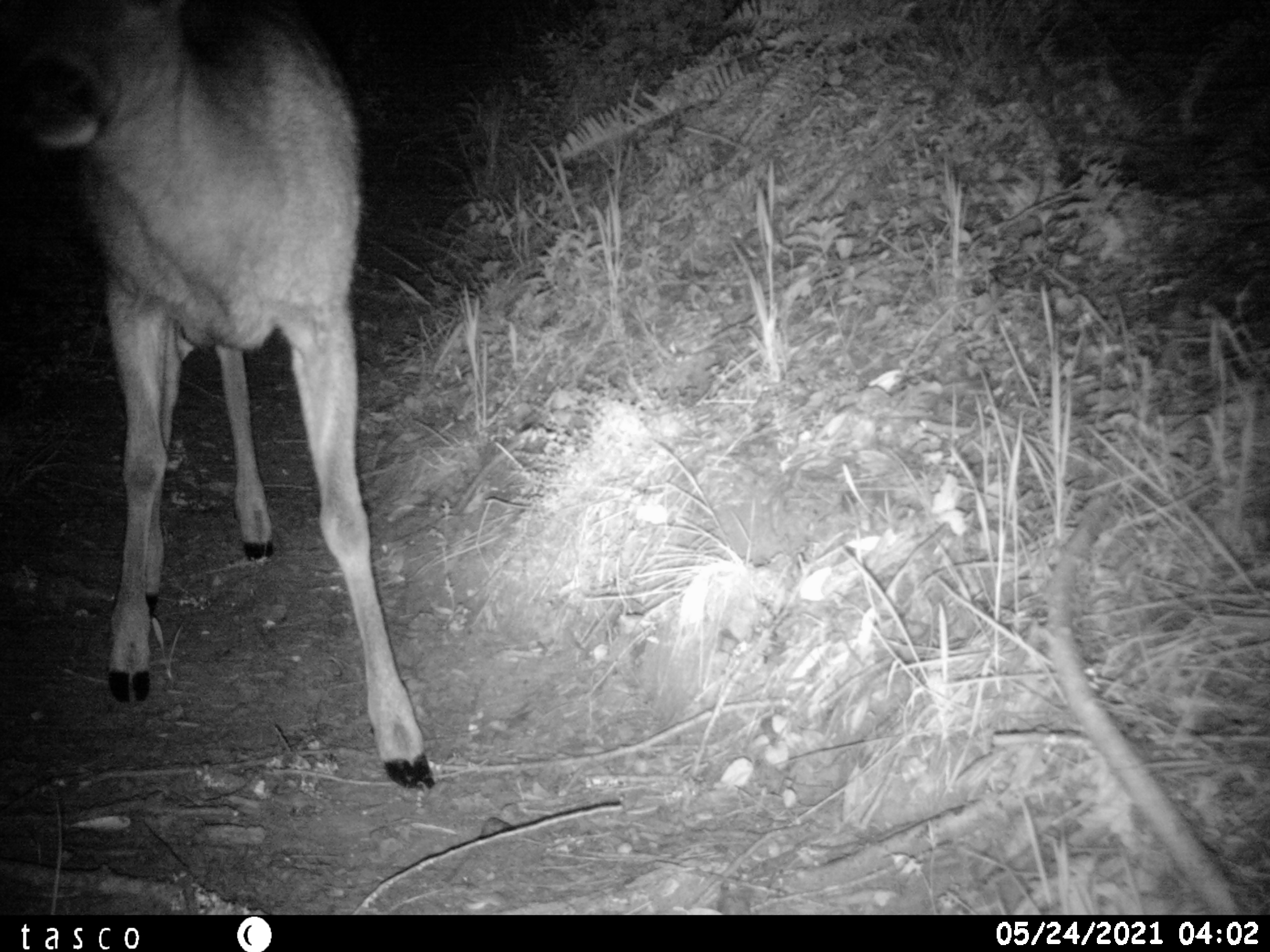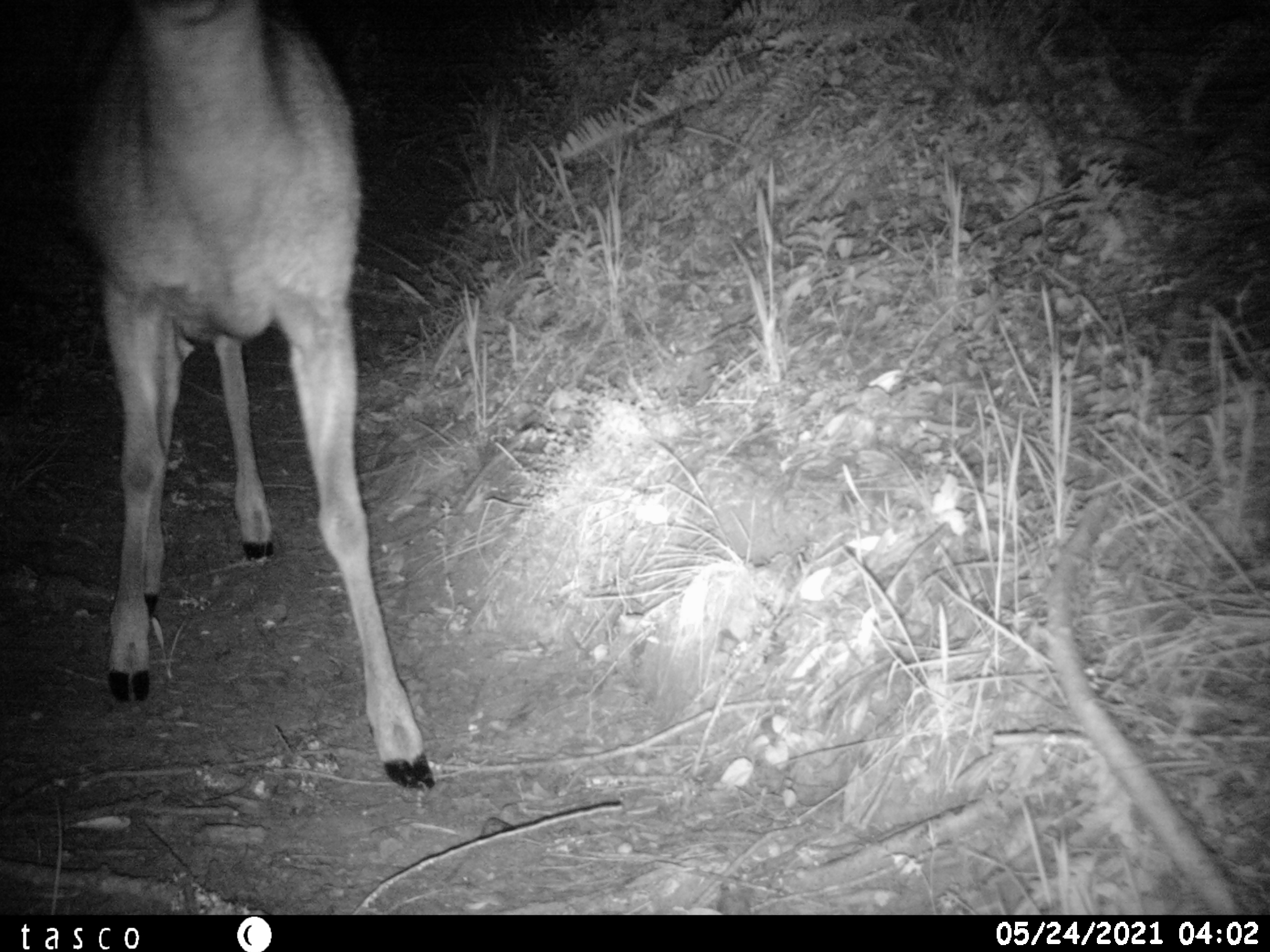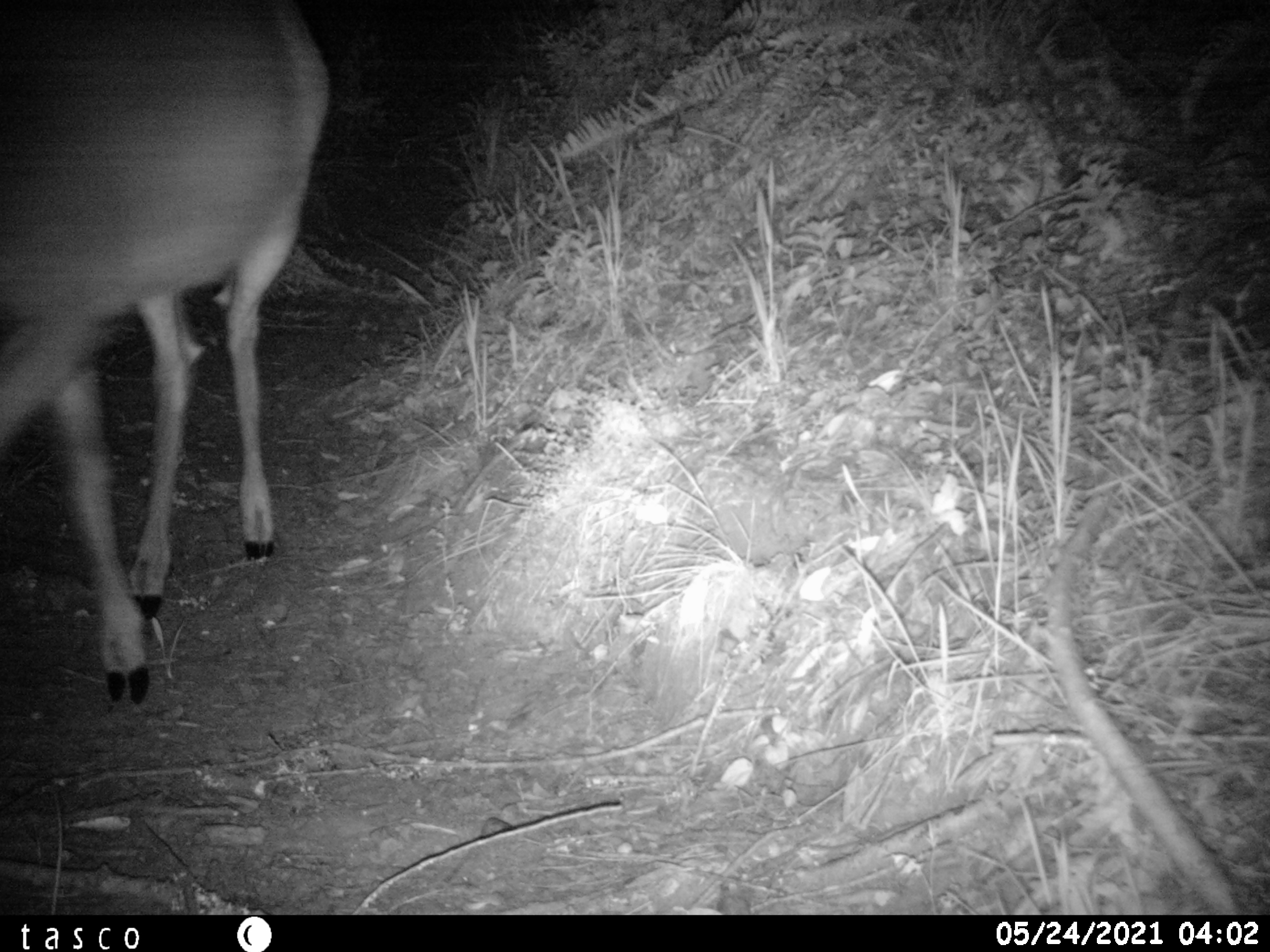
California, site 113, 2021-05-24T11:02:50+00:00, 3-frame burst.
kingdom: Animalia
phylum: Chordata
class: Mammalia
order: Artiodactyla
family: Cervidae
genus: Odocoileus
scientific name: Odocoileus hemionus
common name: mule deer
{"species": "mule deer (Odocoileus hemionus)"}